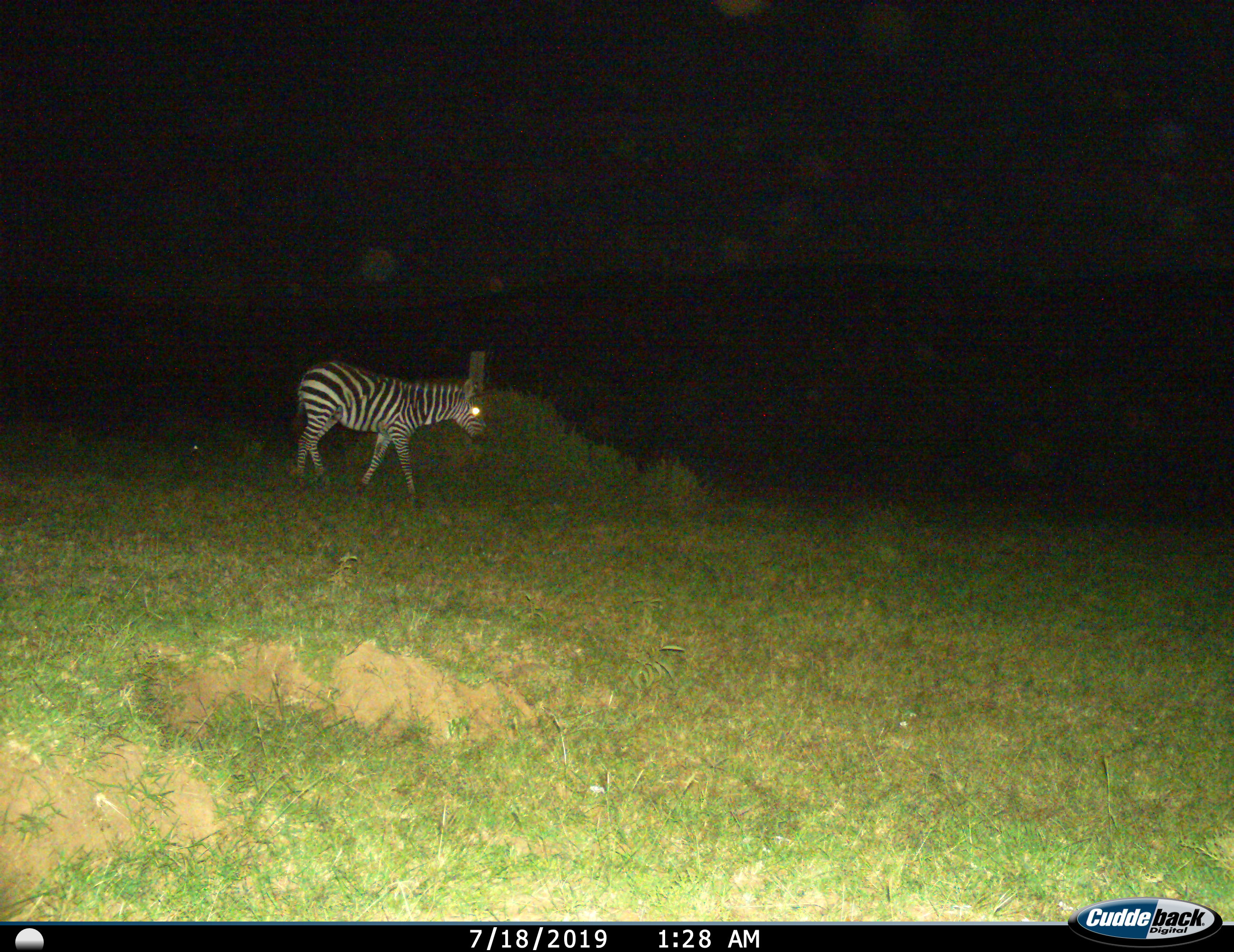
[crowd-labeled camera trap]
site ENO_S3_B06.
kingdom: Animalia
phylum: Chordata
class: Mammalia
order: Perissodactyla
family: Equidae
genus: Equus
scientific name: Equus quagga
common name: plains zebra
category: zebraplains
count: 1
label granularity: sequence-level